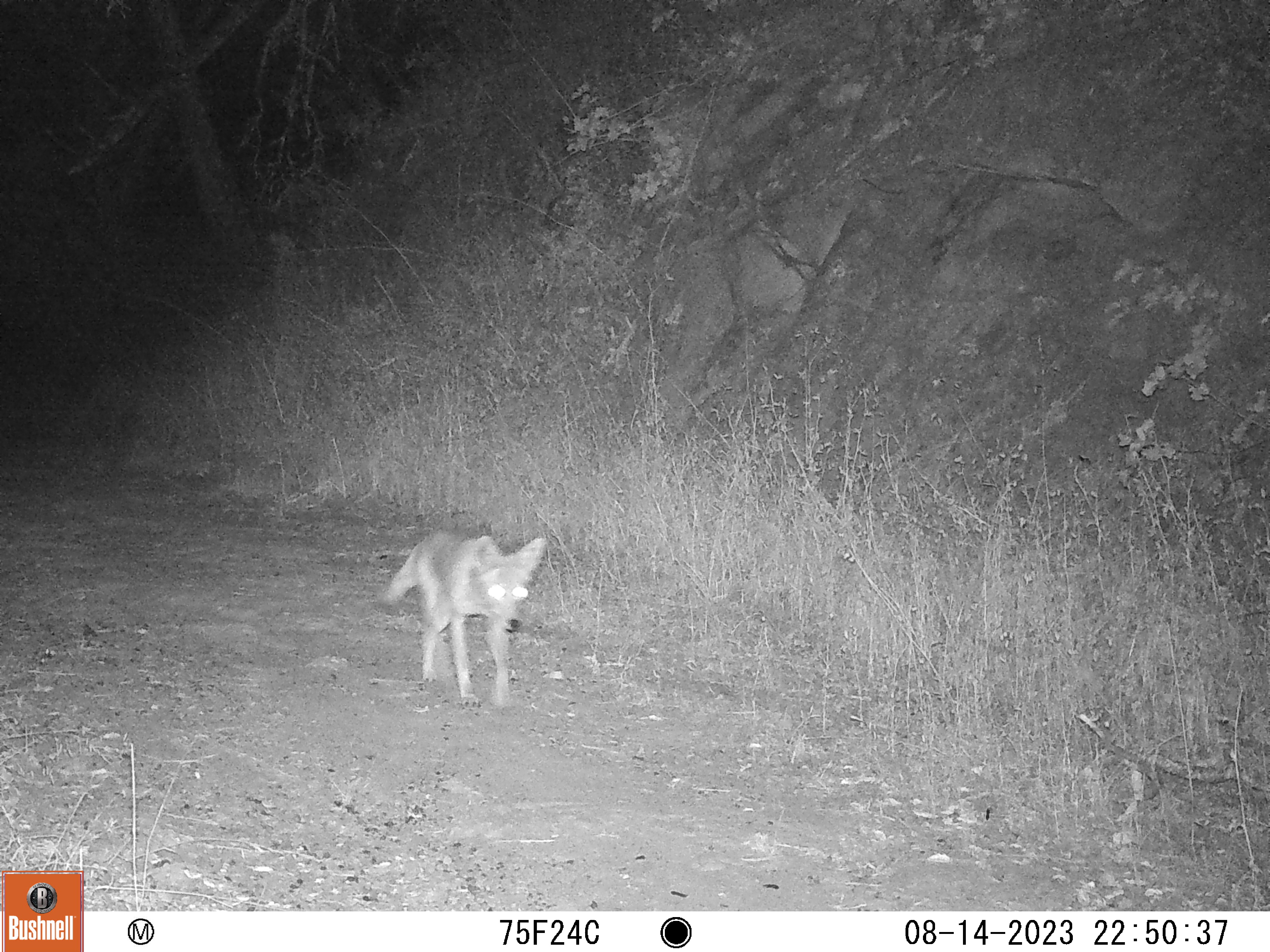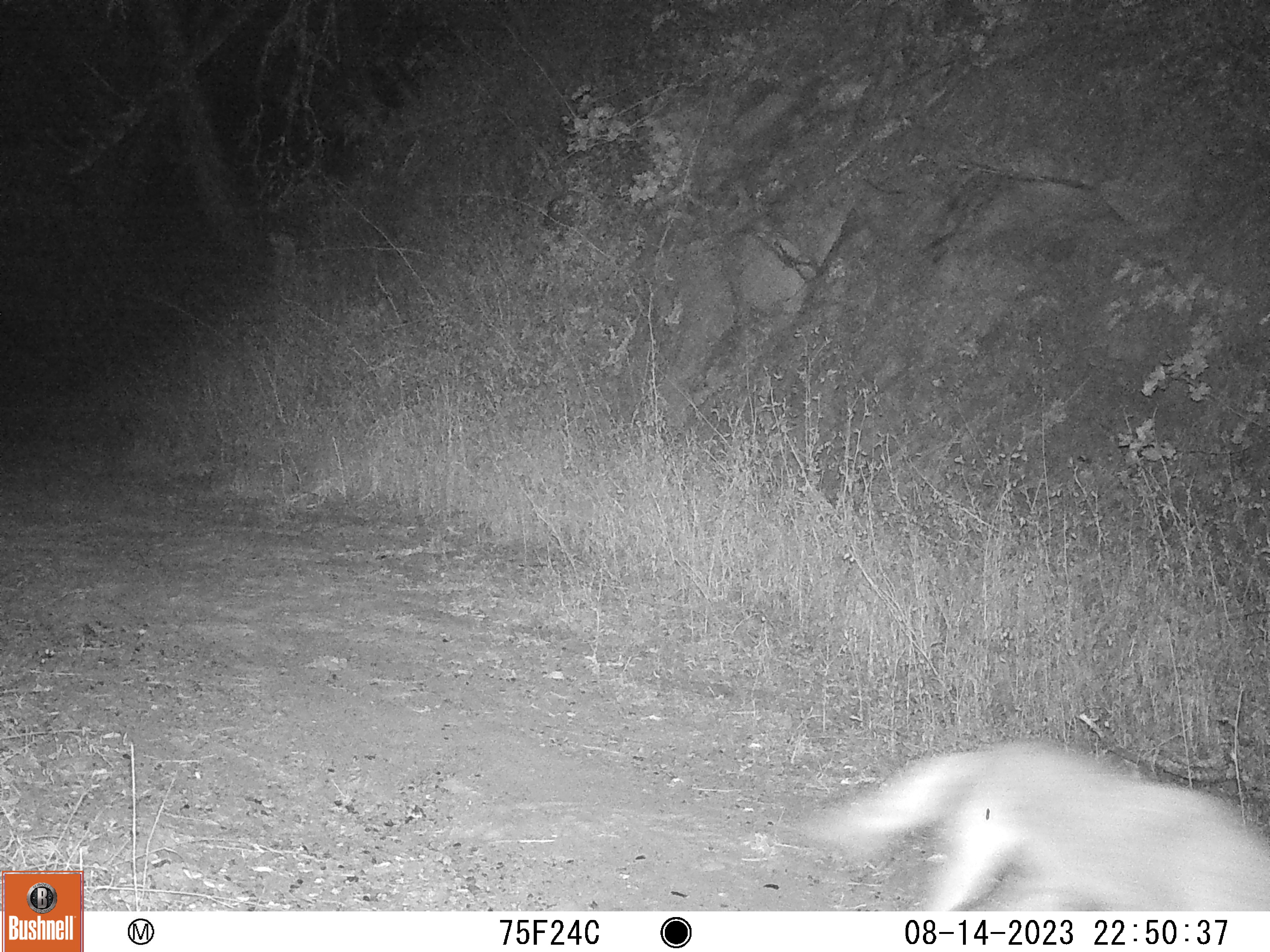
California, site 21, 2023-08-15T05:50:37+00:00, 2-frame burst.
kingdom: Animalia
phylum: Chordata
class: Mammalia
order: Carnivora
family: Canidae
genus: Canis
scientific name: Canis latrans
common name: coyote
Coyote (Canis latrans).